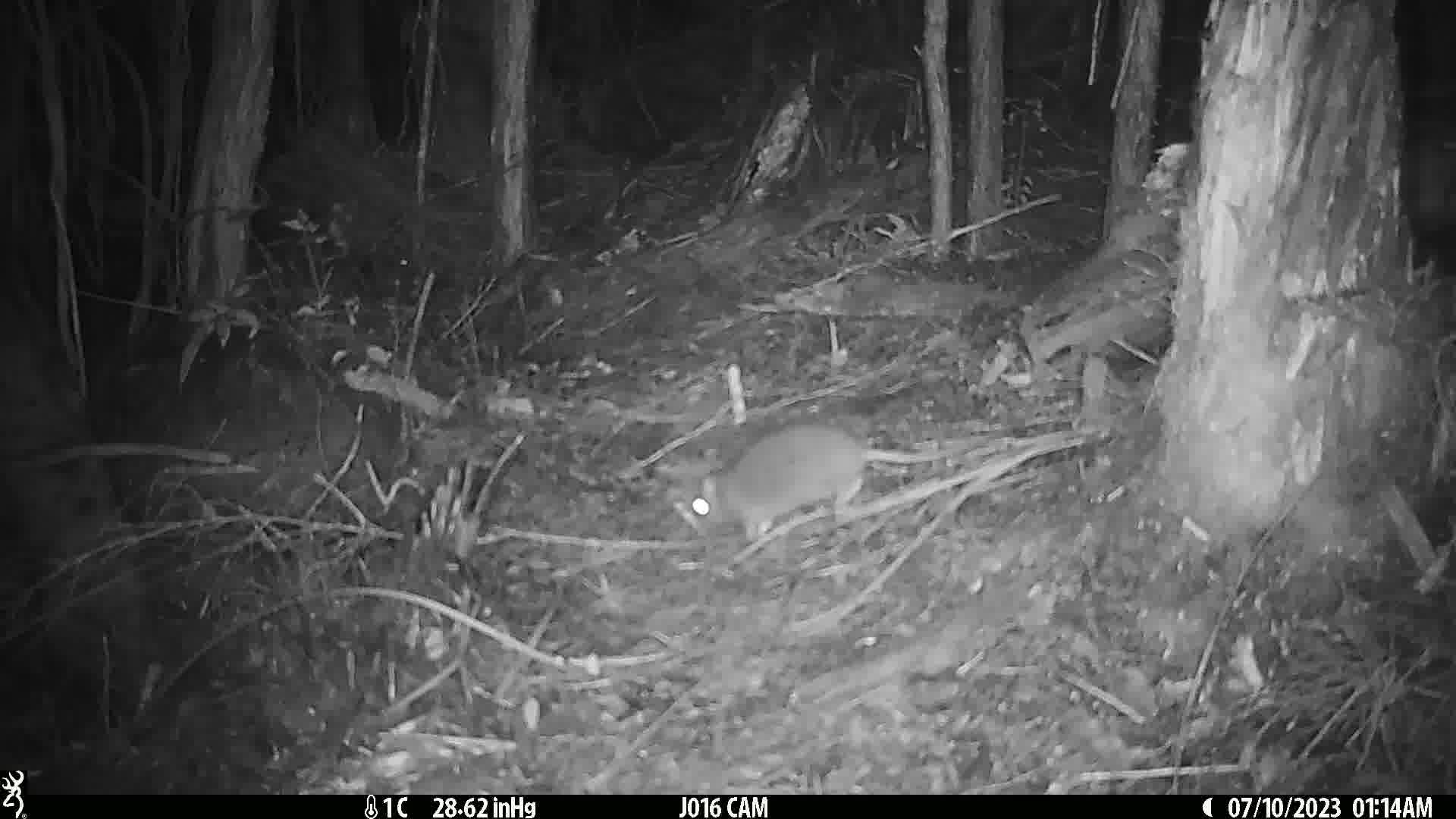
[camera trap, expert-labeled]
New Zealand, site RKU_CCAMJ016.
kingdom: Animalia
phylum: Chordata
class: Mammalia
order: Rodentia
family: Muridae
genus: Rattus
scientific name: Rattus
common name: rat